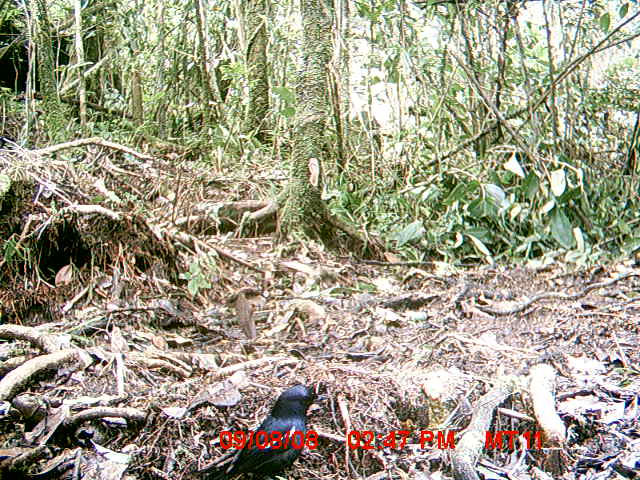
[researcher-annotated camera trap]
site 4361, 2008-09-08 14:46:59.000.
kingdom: Animalia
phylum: Chordata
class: Aves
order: Passeriformes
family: Muscicapidae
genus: Copsychus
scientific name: Copsychus albospecularis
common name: madagascar magpie-robin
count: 1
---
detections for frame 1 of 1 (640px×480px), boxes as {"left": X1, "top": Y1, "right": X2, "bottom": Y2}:
copsychus albospecularis: {"left": 201, "top": 382, "right": 329, "bottom": 479}